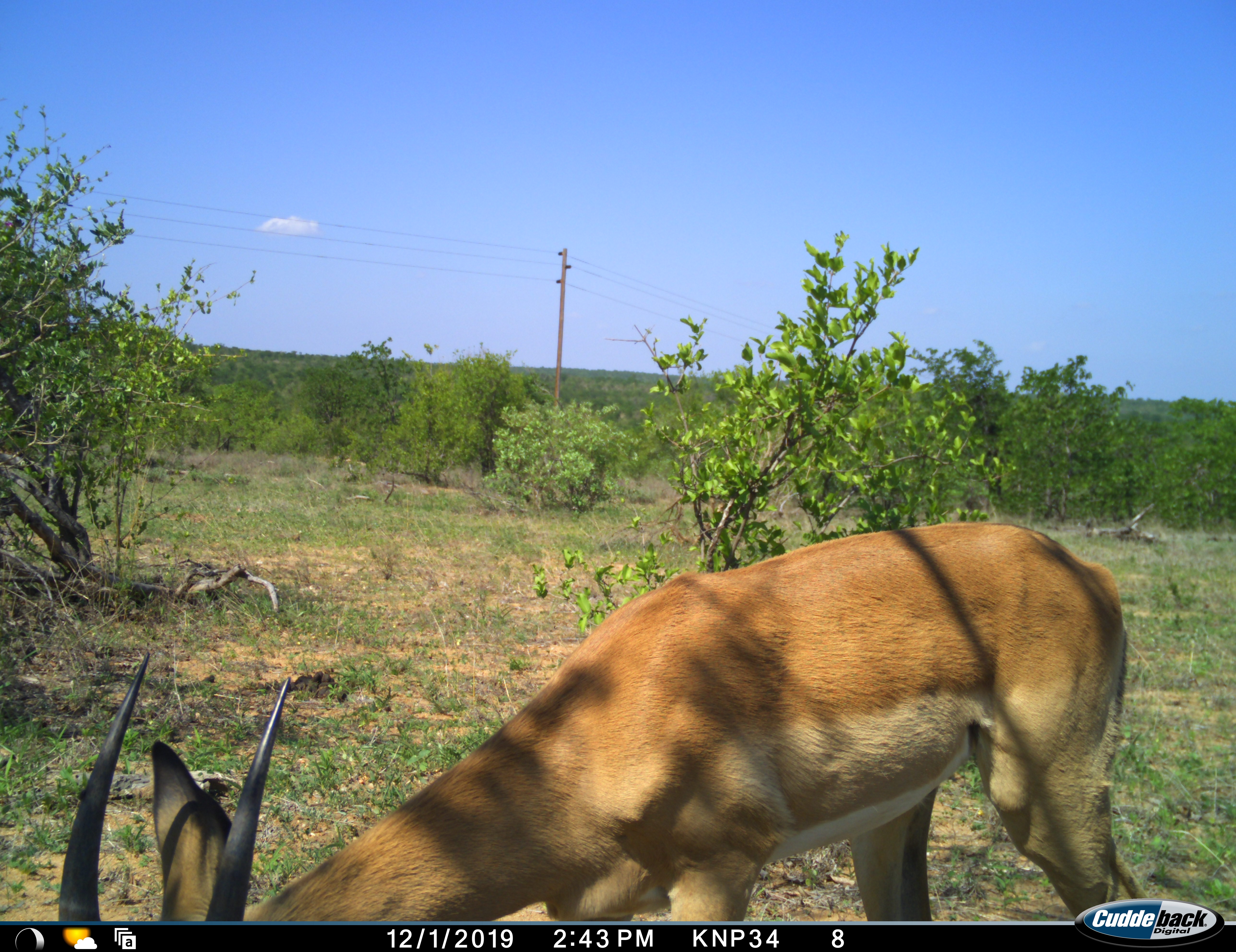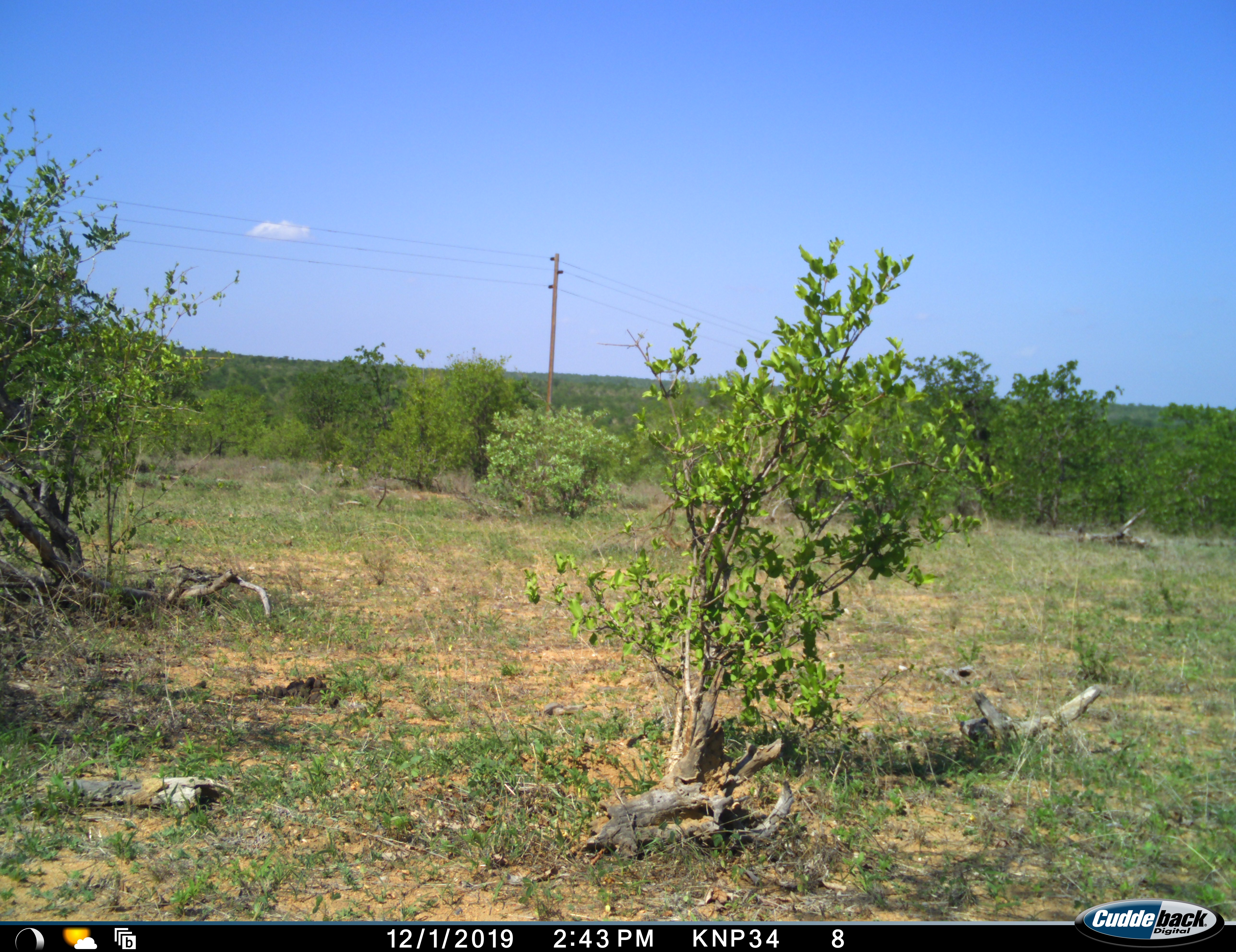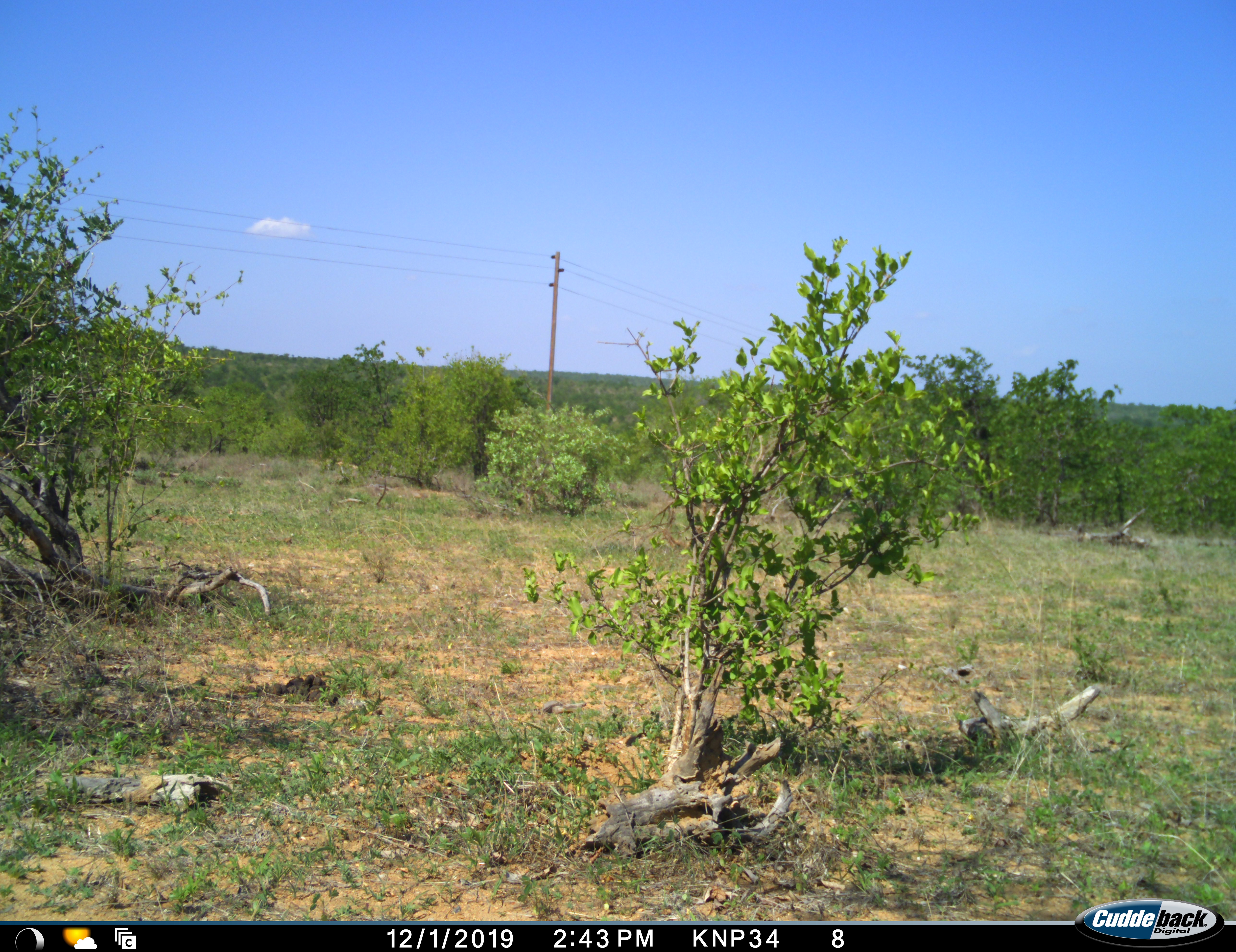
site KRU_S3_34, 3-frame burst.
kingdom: Animalia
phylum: Chordata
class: Mammalia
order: Artiodactyla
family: Bovidae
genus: Aepyceros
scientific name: Aepyceros melampus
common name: impala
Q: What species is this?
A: Impala (Aepyceros melampus).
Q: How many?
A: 1.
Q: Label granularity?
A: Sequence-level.